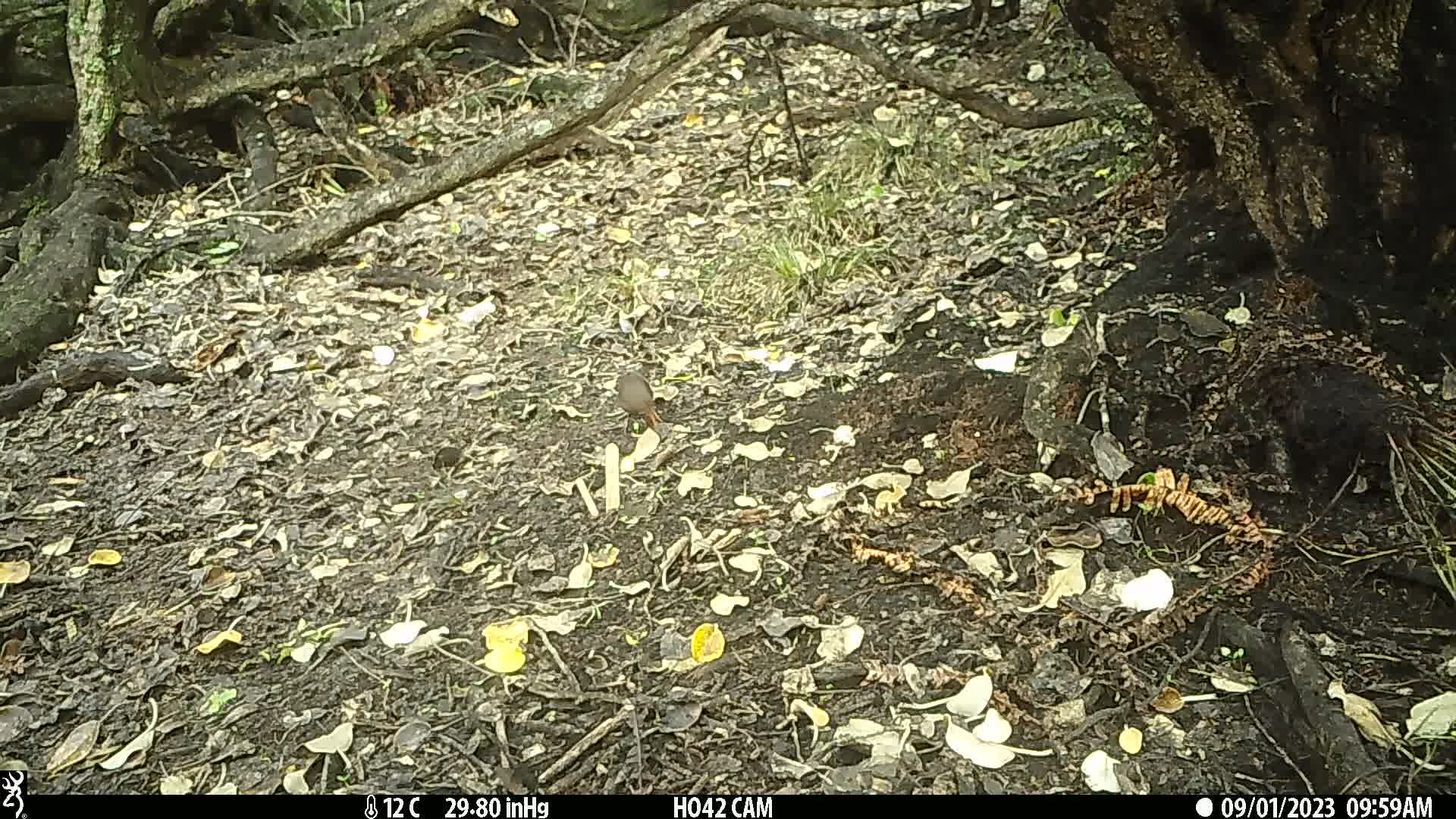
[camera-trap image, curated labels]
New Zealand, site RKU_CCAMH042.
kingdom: Animalia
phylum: Chordata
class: Aves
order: Passeriformes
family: Turdidae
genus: Turdus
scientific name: Turdus merula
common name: eurasian blackbird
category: blackbird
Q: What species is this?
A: Blackbird (eurasian blackbird) (Turdus merula).